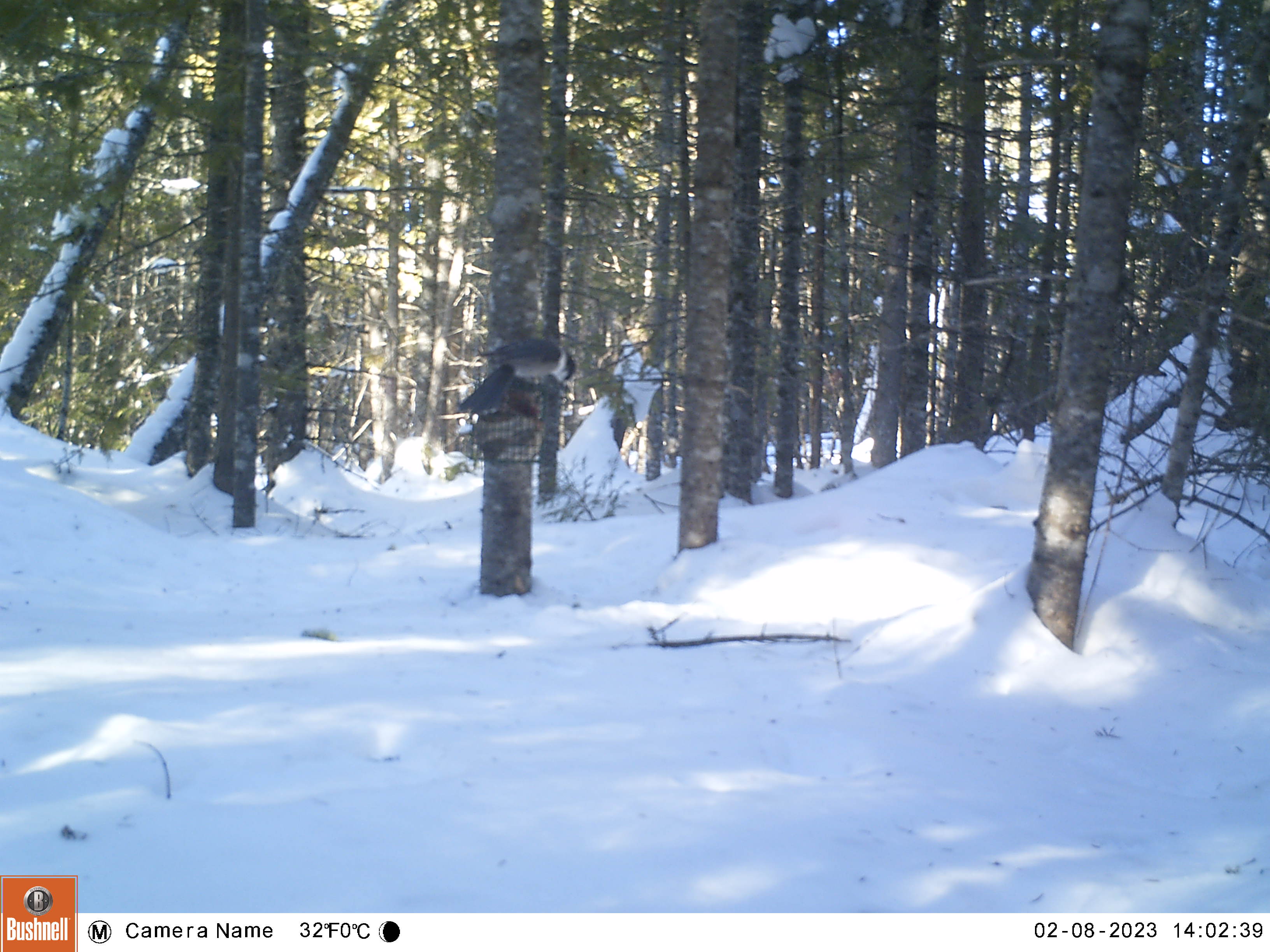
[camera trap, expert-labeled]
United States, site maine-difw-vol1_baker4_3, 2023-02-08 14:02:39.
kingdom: Animalia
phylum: Chordata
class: Aves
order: Passeriformes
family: Corvidae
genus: Perisoreus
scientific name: Perisoreus canadensis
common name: canada jay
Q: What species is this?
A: Canada jay (Perisoreus canadensis).